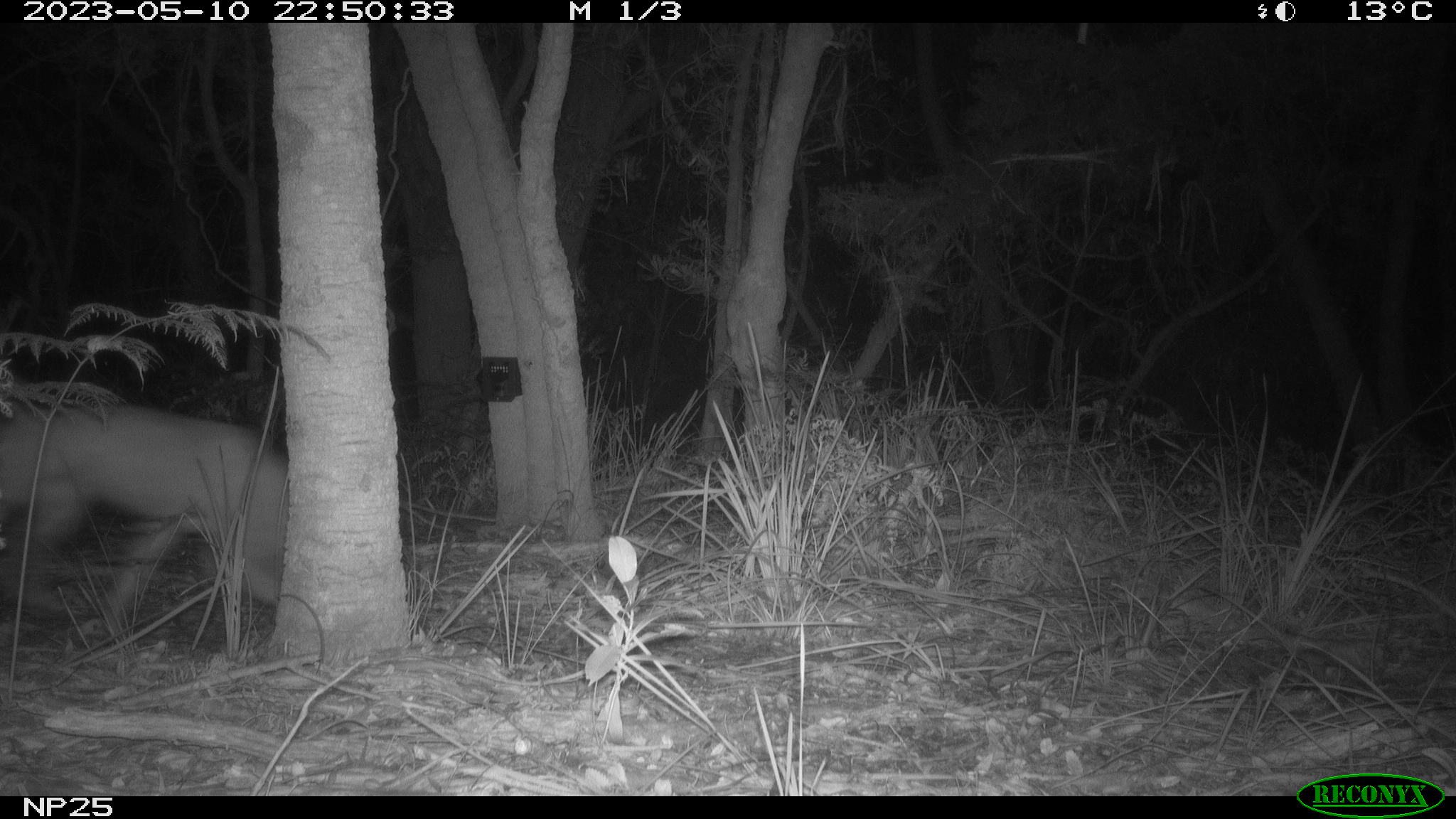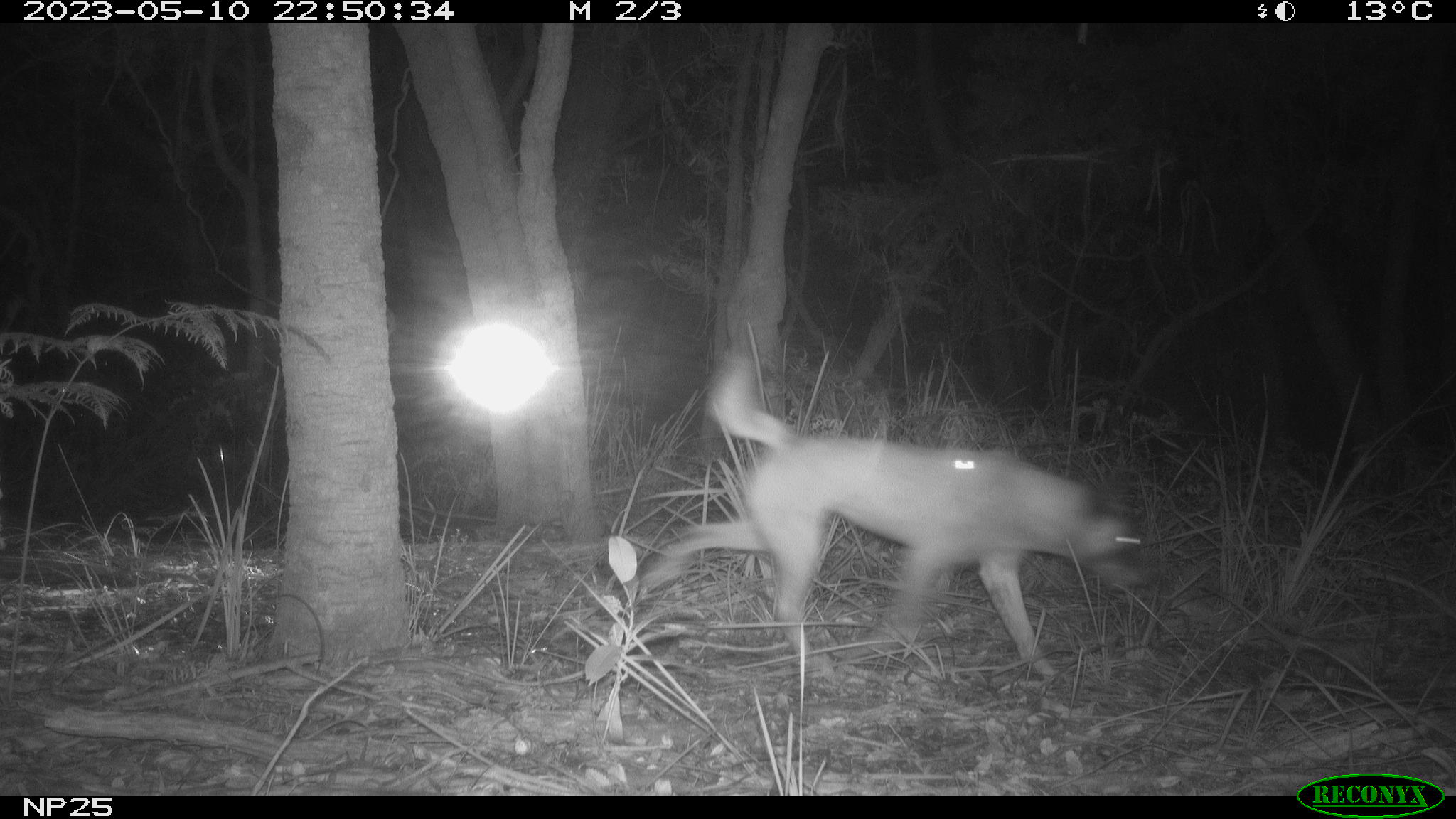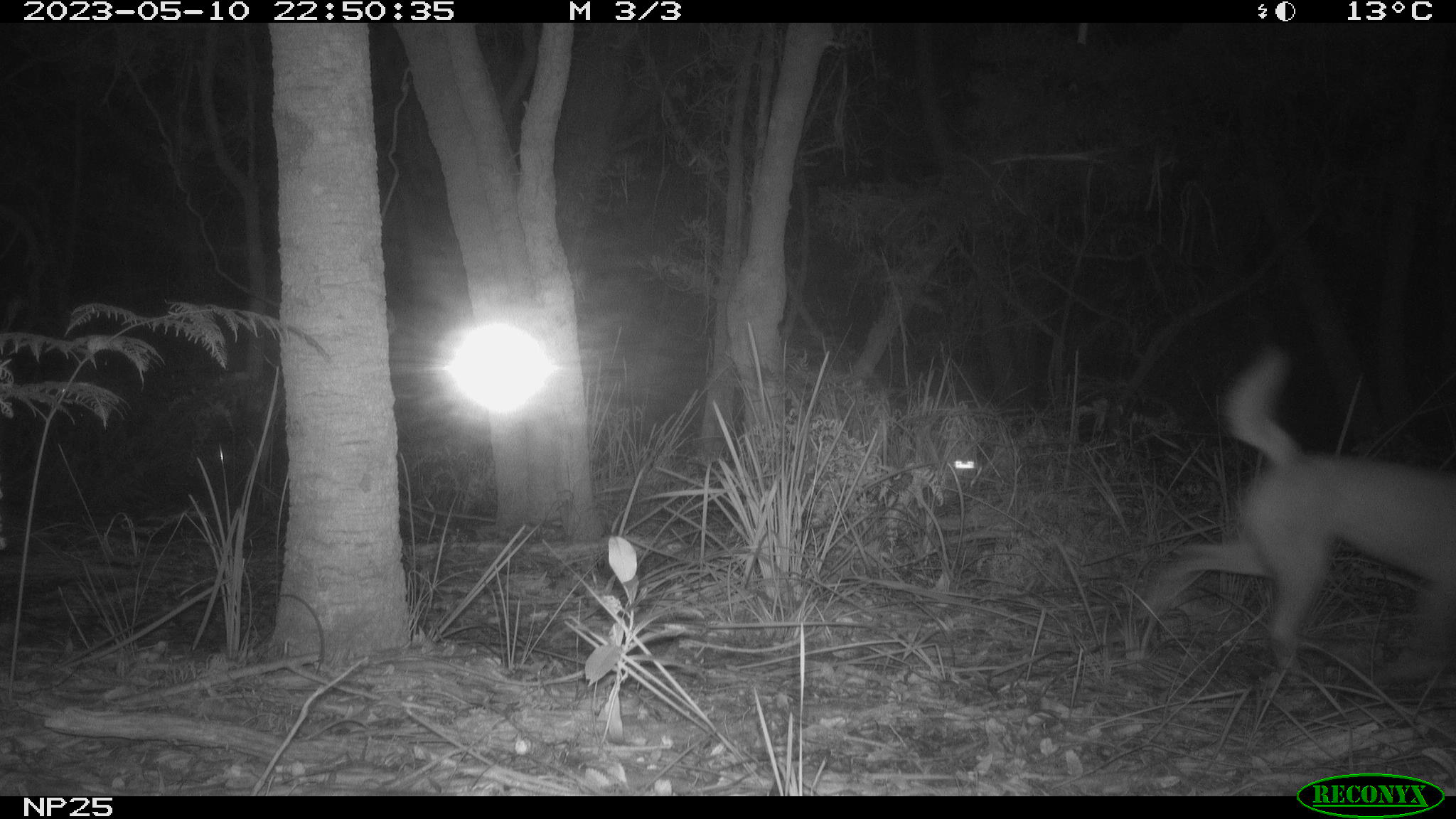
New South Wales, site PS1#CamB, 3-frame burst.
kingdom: Animalia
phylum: Chordata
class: Mammalia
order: Carnivora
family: Canidae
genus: Canis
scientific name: Canis familiaris dingo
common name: dingo